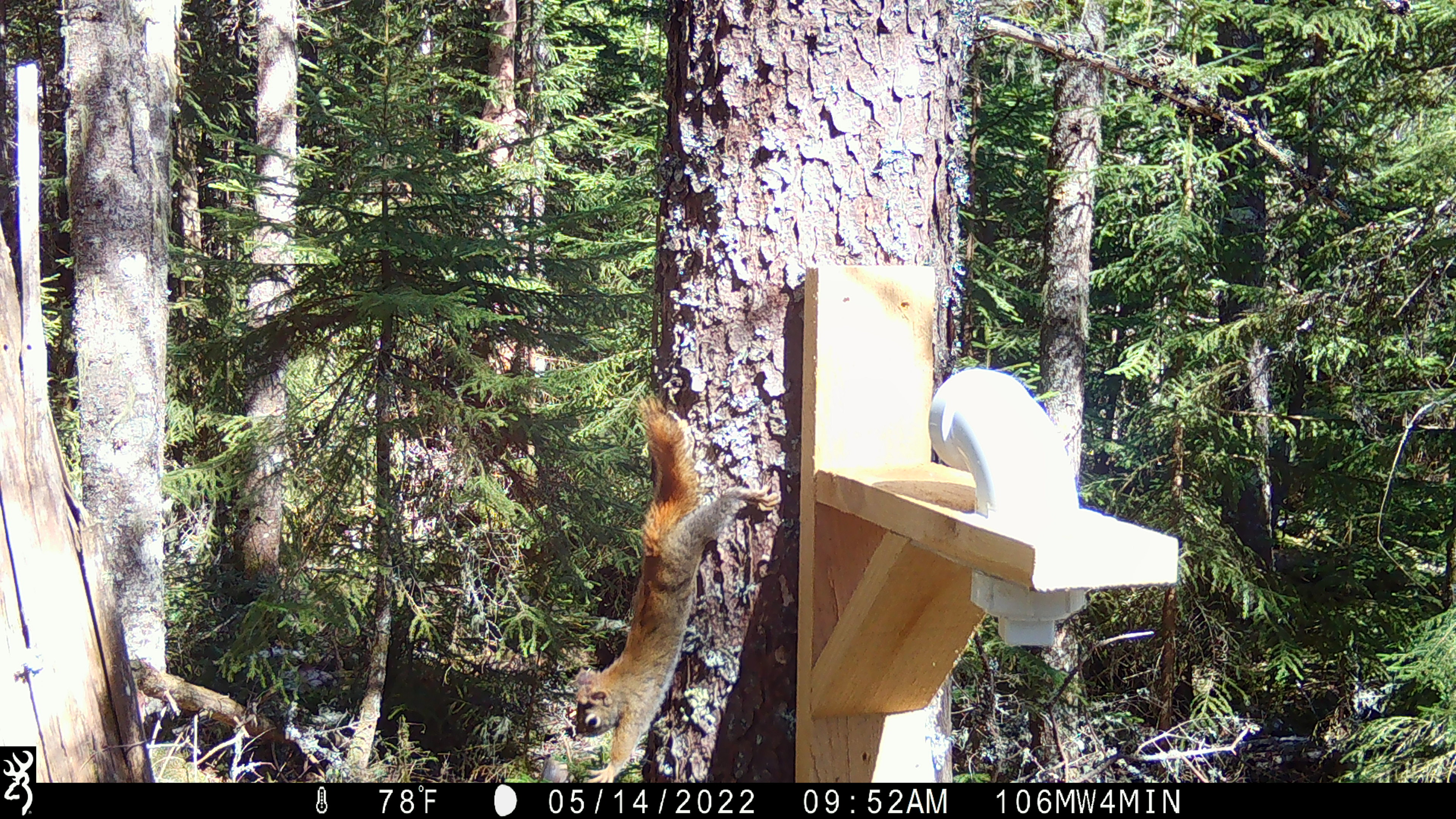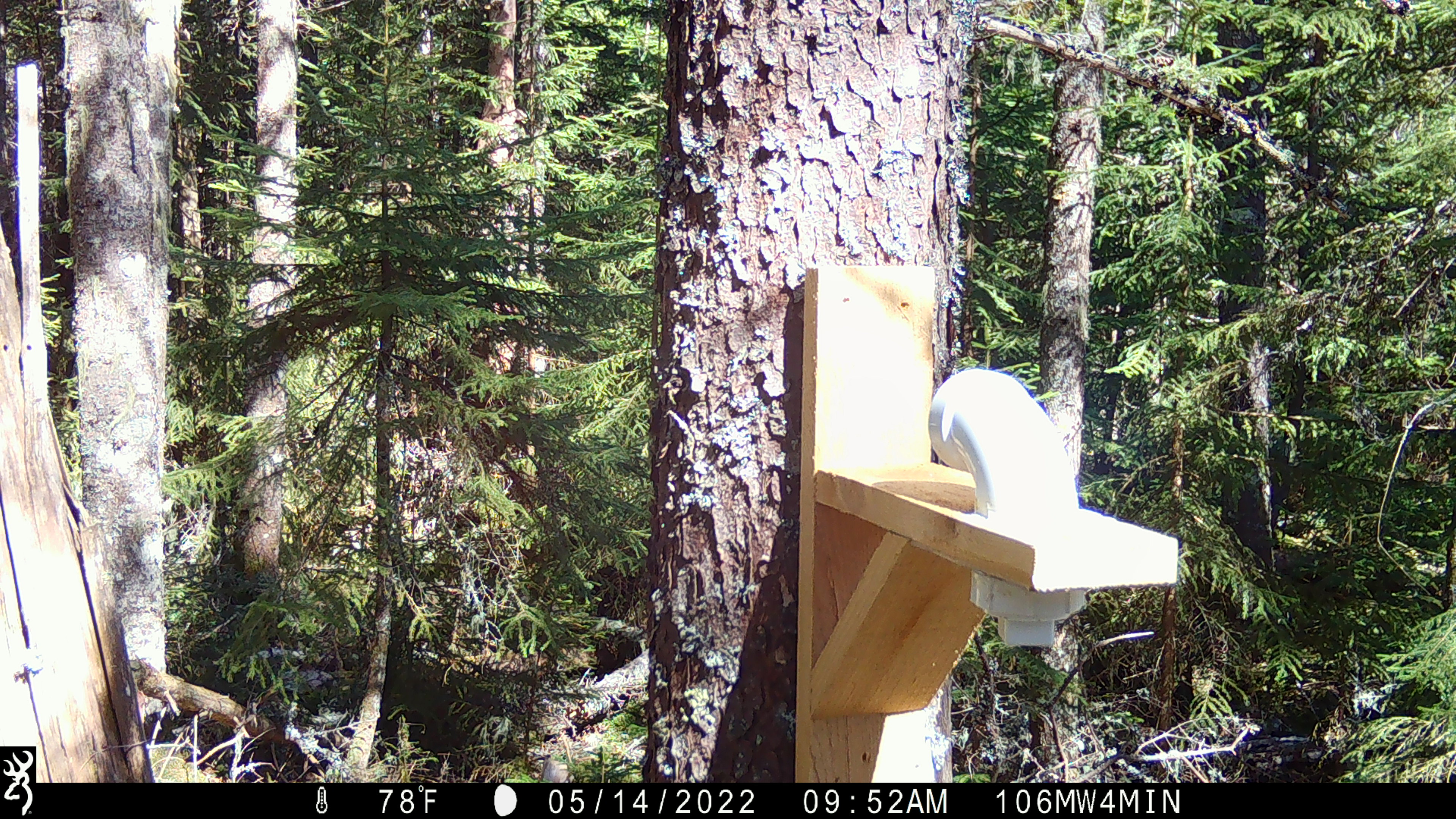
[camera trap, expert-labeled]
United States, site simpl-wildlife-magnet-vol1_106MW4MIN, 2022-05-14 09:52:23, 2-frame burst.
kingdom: Animalia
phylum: Chordata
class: Mammalia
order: Rodentia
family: Sciuridae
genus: Tamiasciurus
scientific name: Tamiasciurus hudsonicus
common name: red squirrel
Red squirrel (Tamiasciurus hudsonicus).